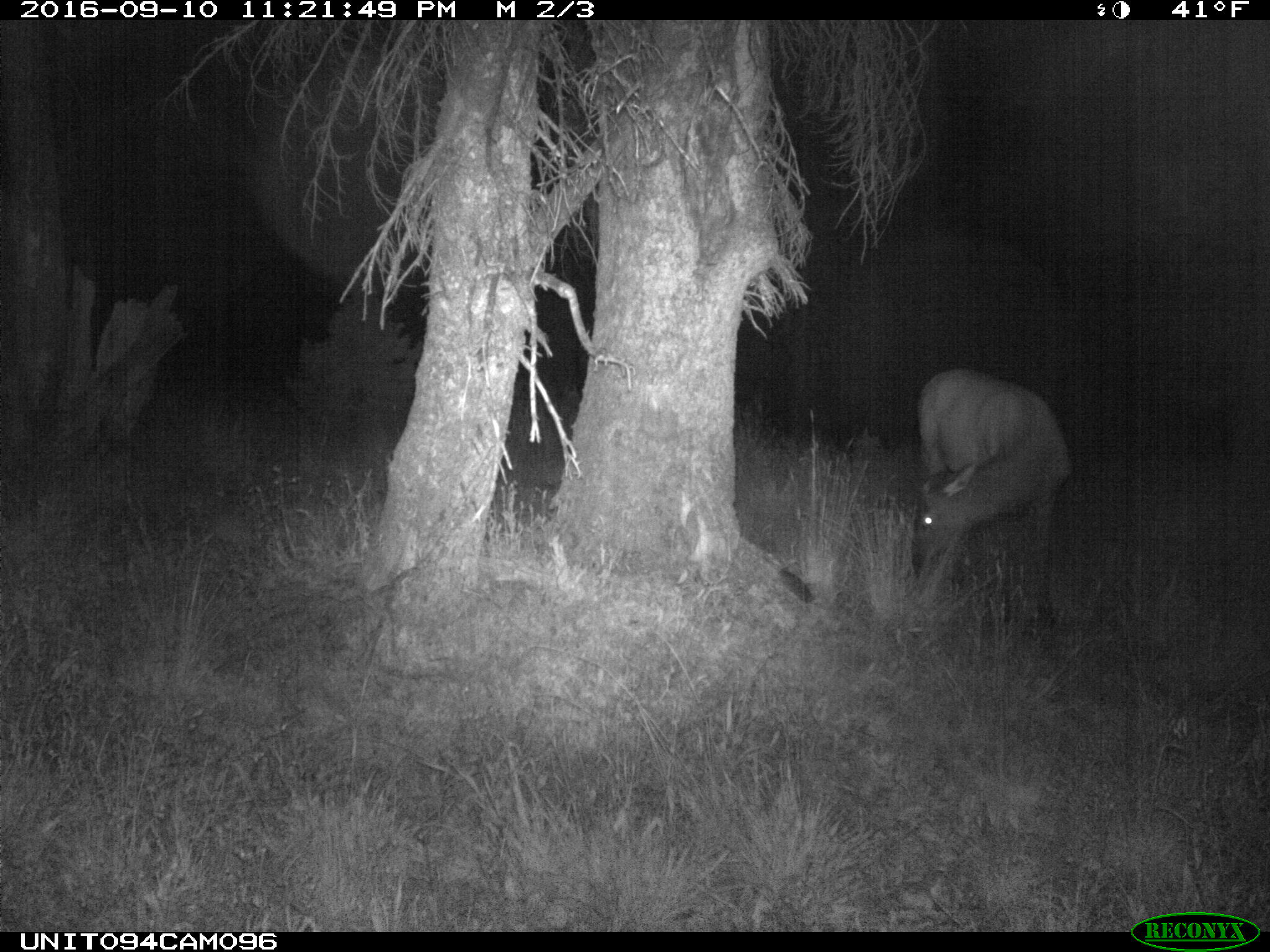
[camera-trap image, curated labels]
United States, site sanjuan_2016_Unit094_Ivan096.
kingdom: Animalia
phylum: Chordata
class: Mammalia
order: Artiodactyla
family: Cervidae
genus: Cervus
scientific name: Cervus elaphus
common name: red deer